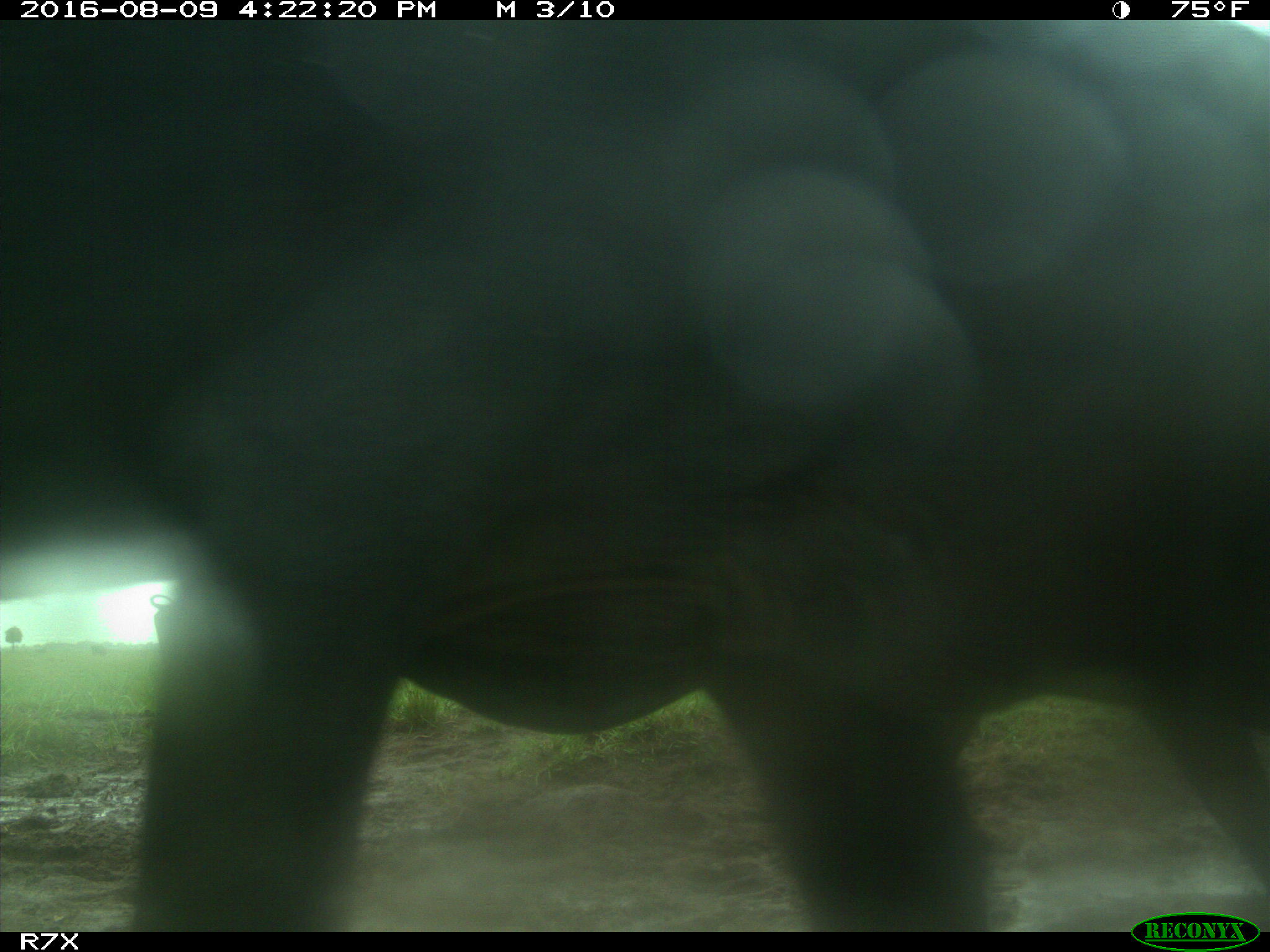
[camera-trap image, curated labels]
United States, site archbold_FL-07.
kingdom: Animalia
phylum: Chordata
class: Mammalia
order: Artiodactyla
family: Bovidae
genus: Bos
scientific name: Bos taurus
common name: domestic cow